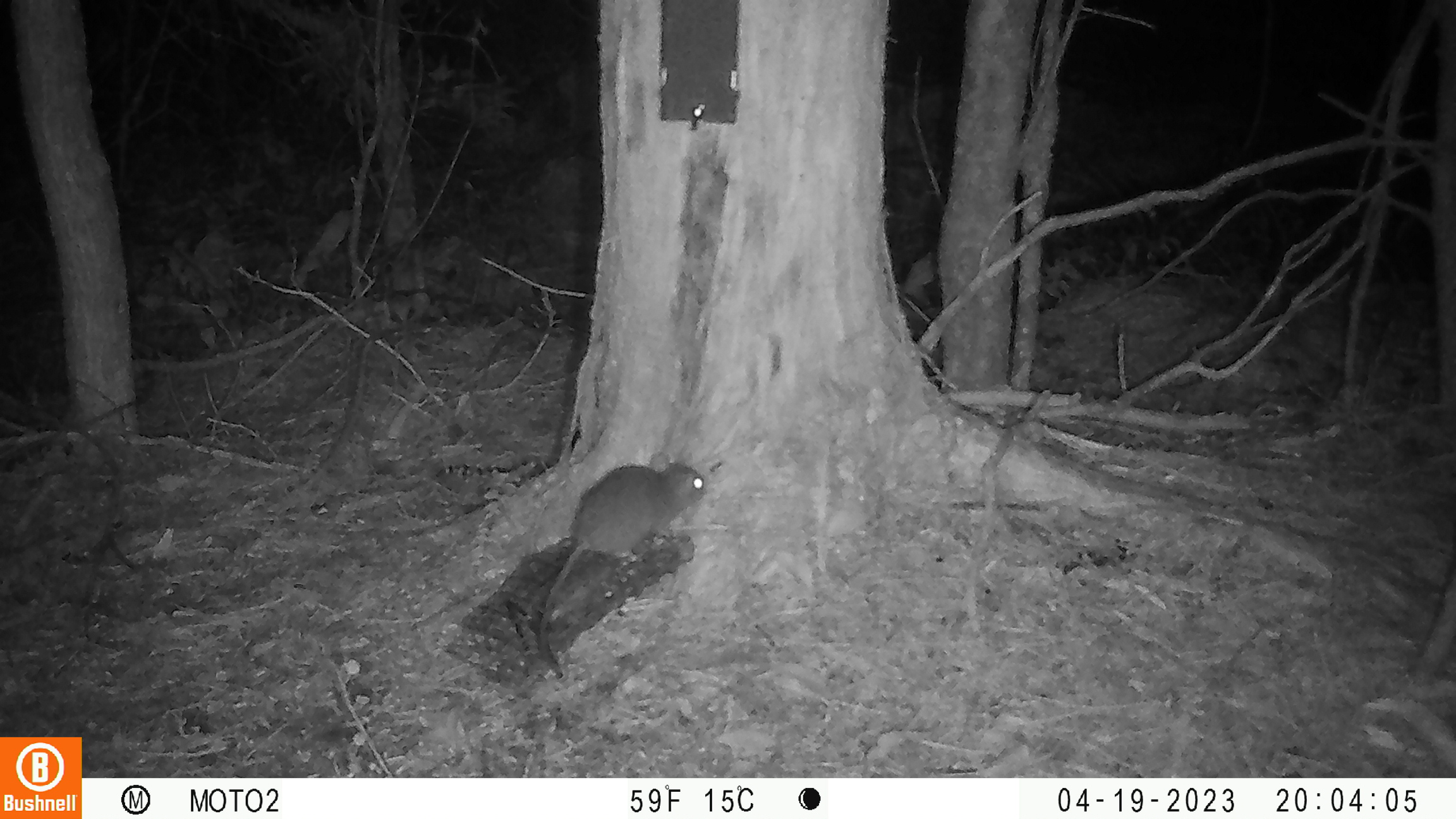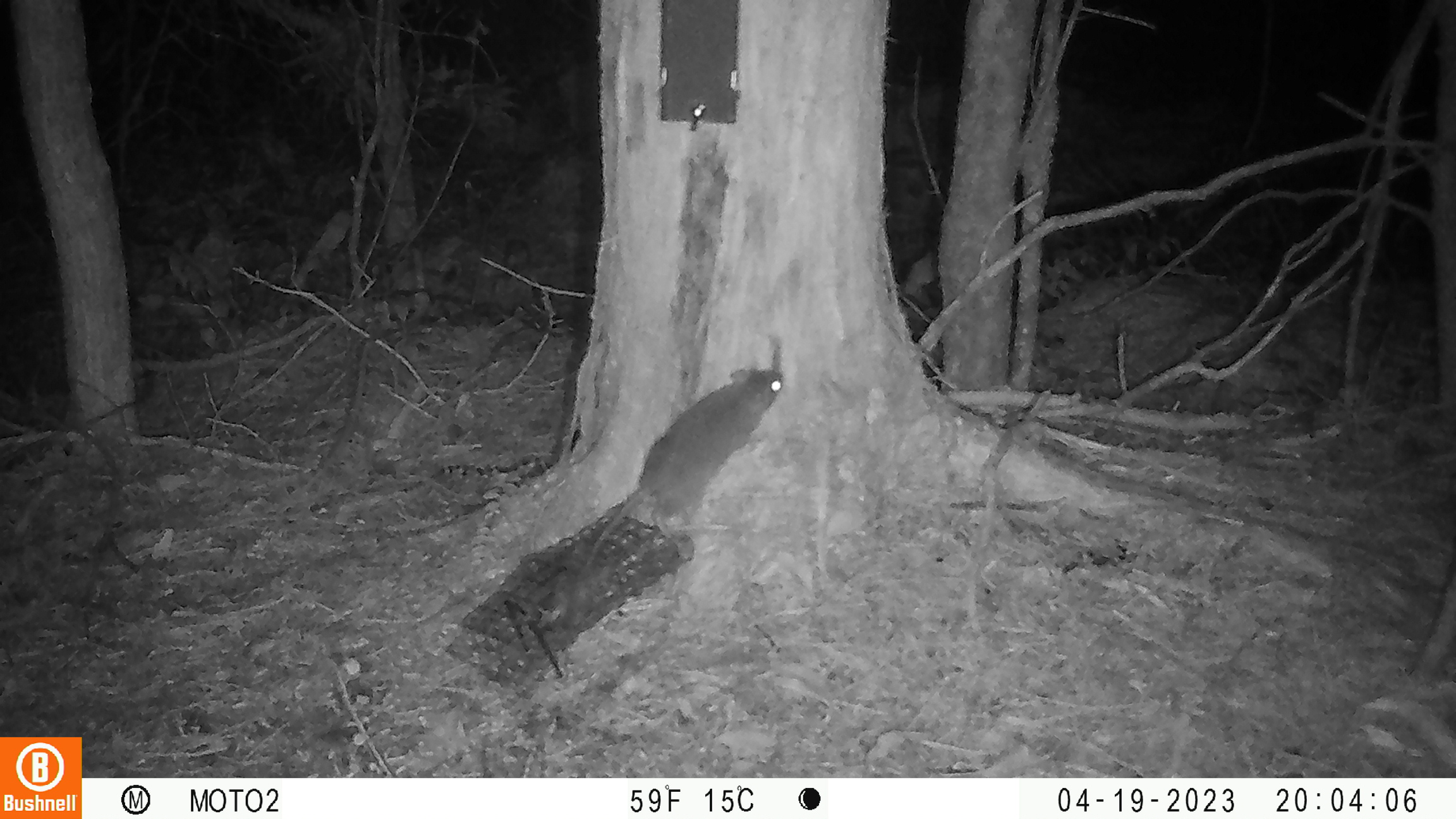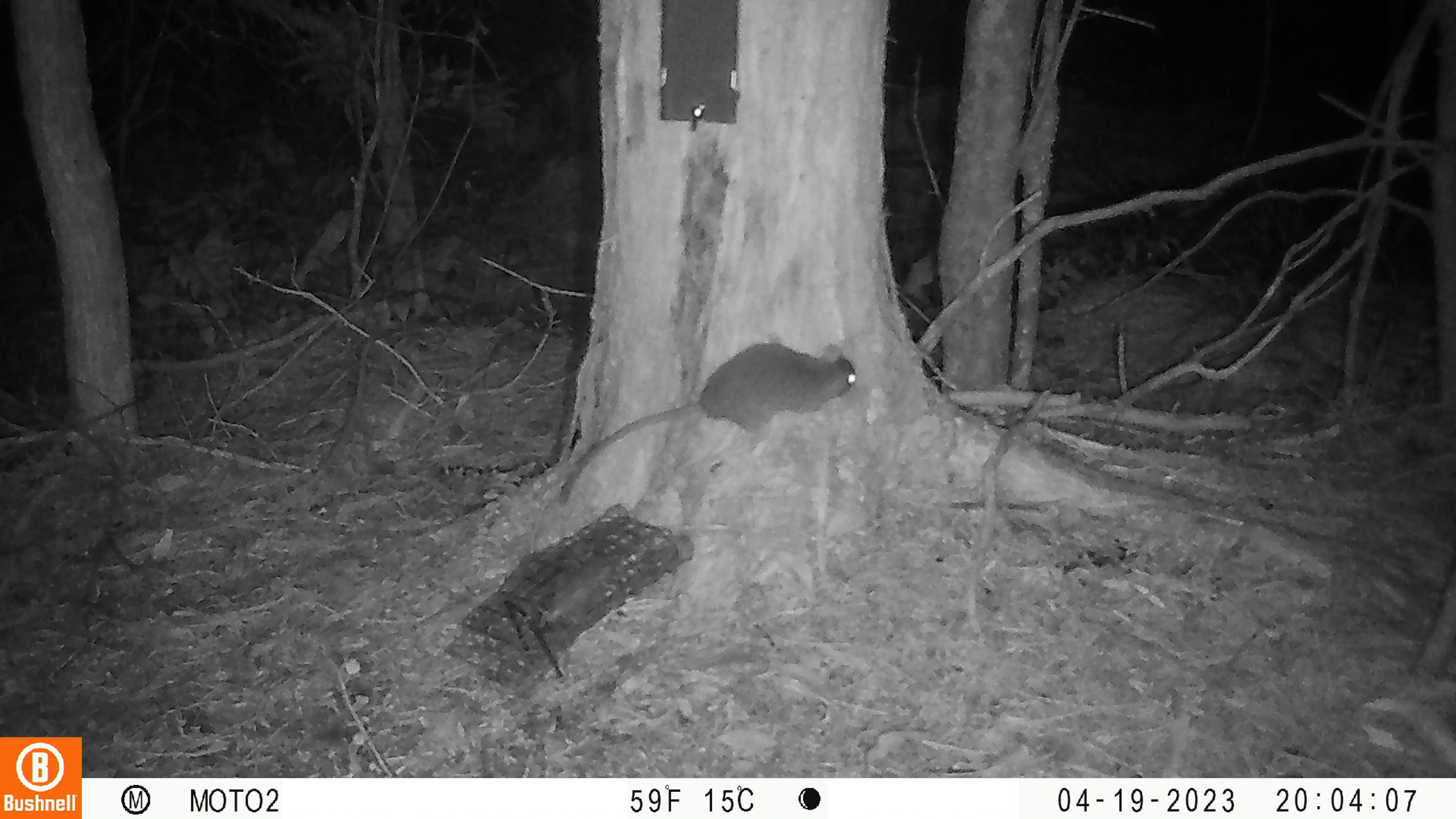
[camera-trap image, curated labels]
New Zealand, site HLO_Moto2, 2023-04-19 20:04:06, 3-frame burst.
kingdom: Animalia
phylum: Chordata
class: Mammalia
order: Rodentia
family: Muridae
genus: Rattus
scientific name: Rattus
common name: rat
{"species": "rat (Rattus)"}